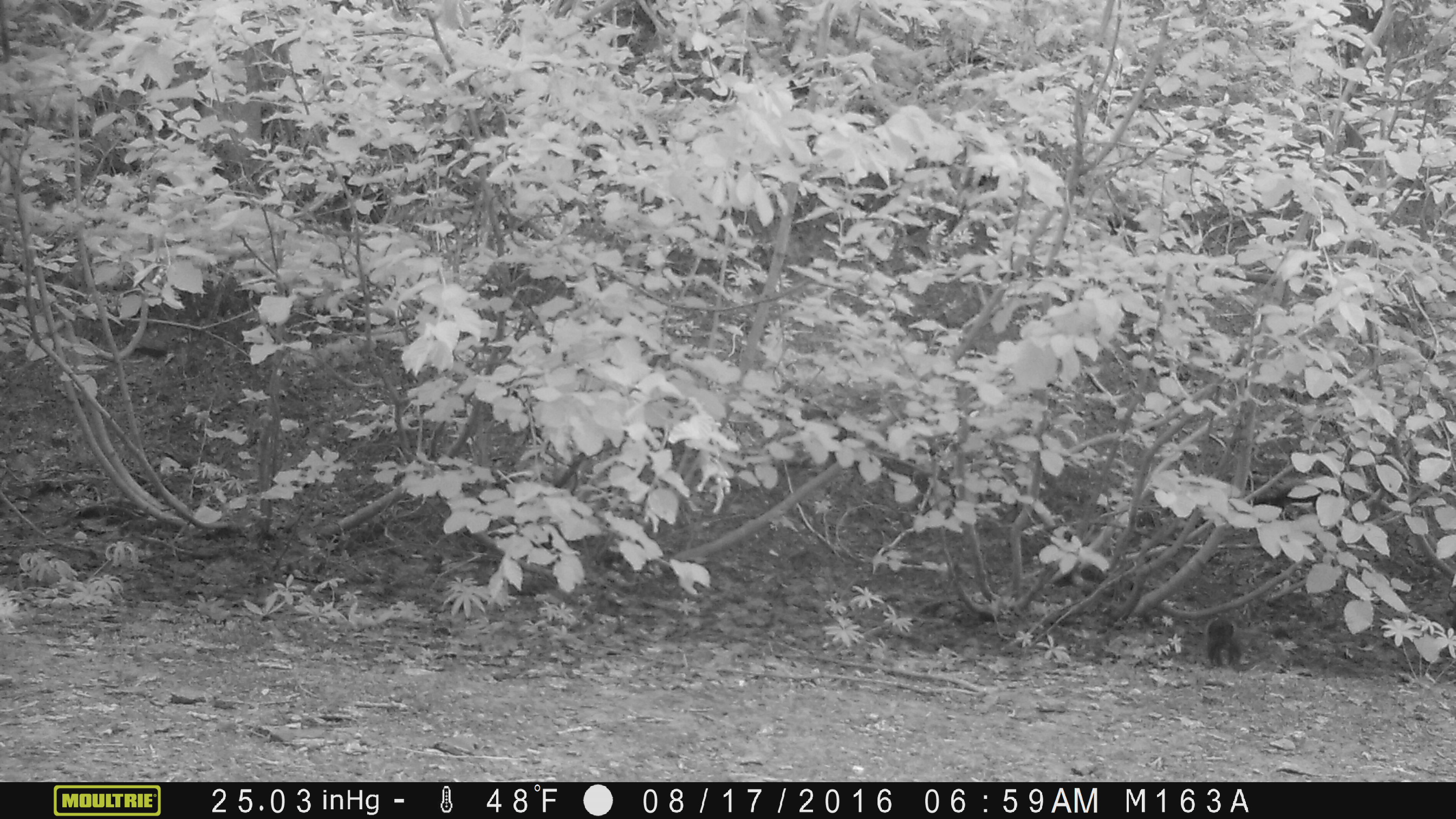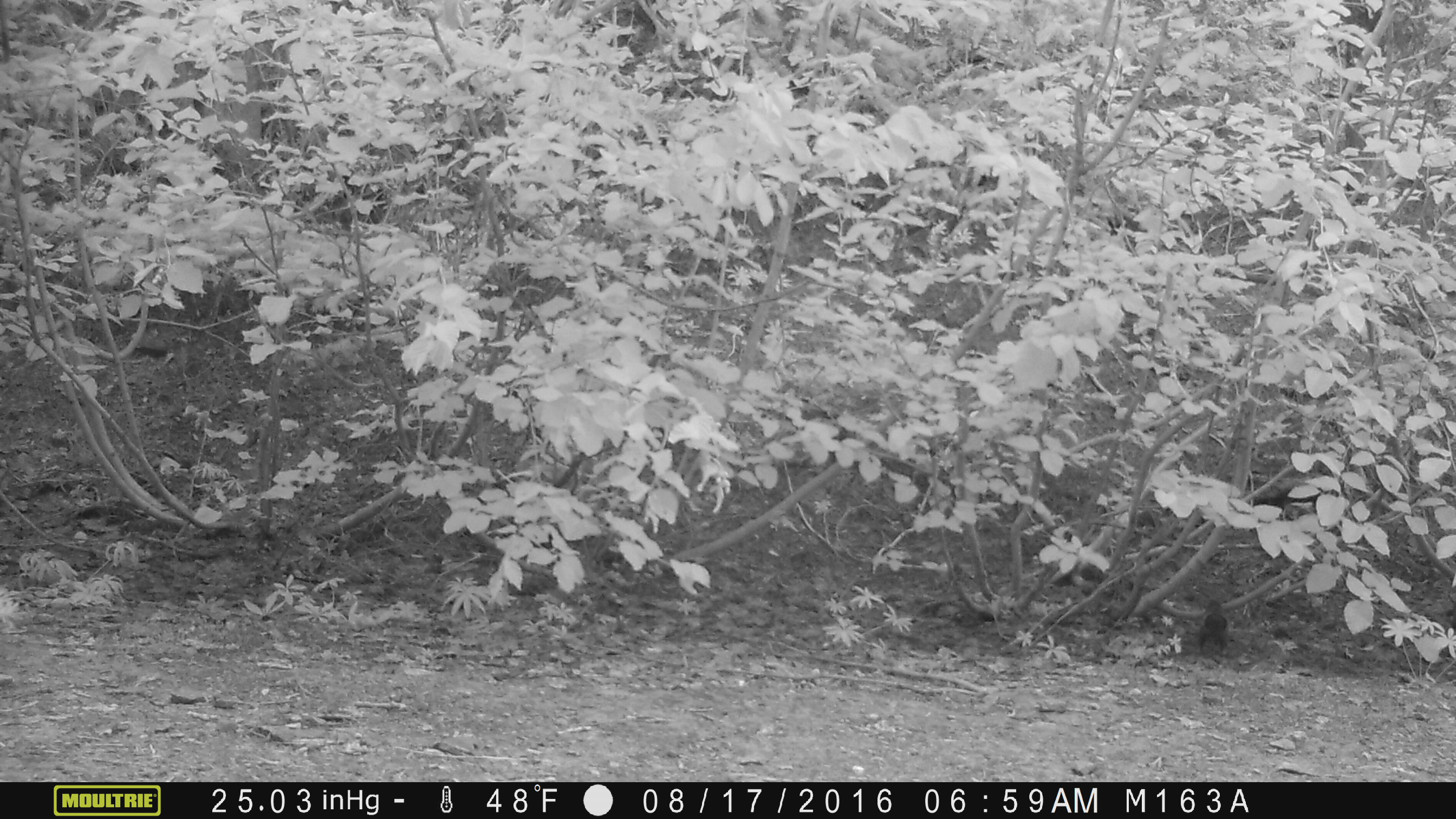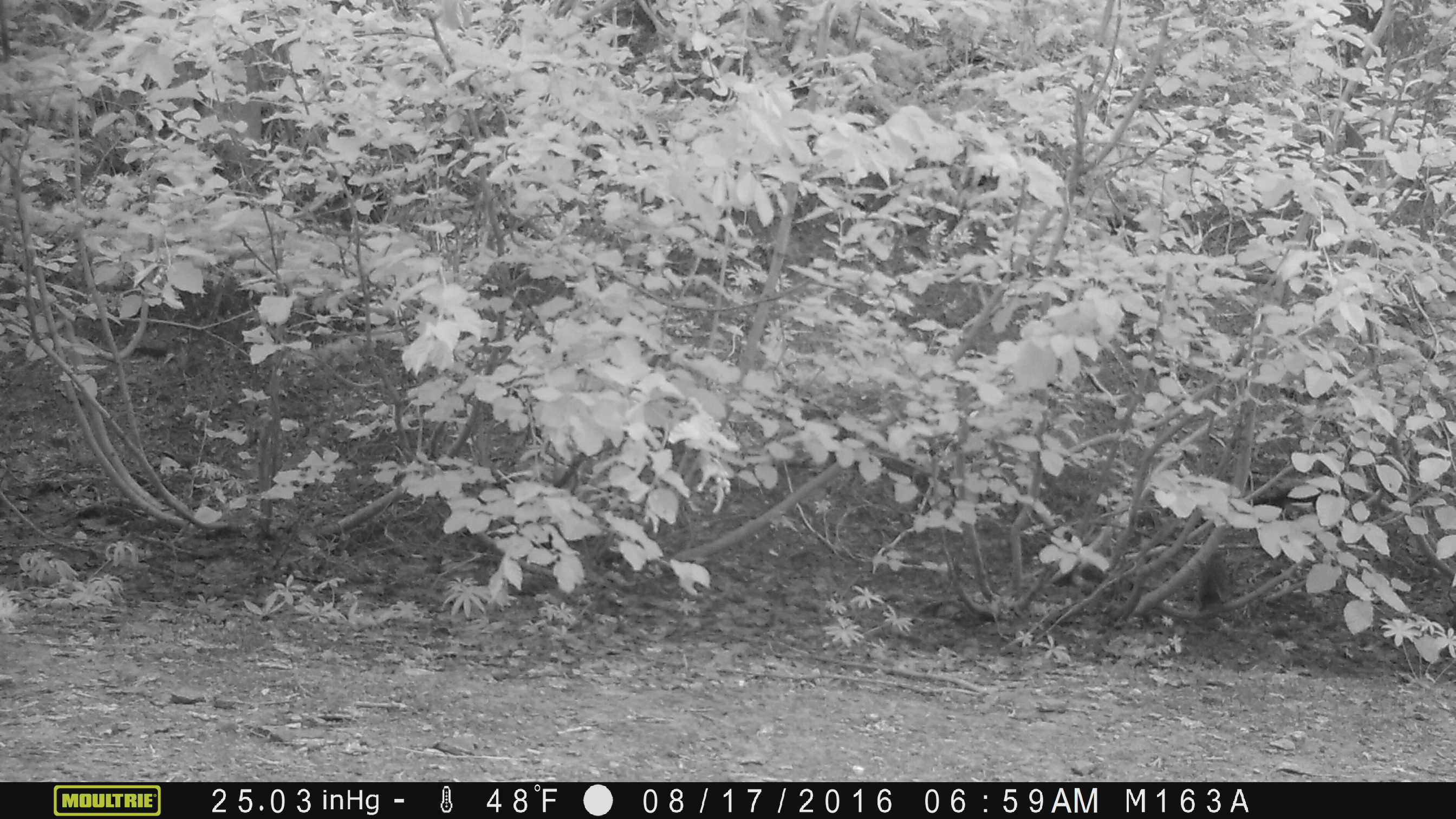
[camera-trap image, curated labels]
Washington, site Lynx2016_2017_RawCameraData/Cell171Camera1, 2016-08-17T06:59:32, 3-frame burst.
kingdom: Animalia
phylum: Chordata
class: Mammalia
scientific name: Mammalia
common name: small mammal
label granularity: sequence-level